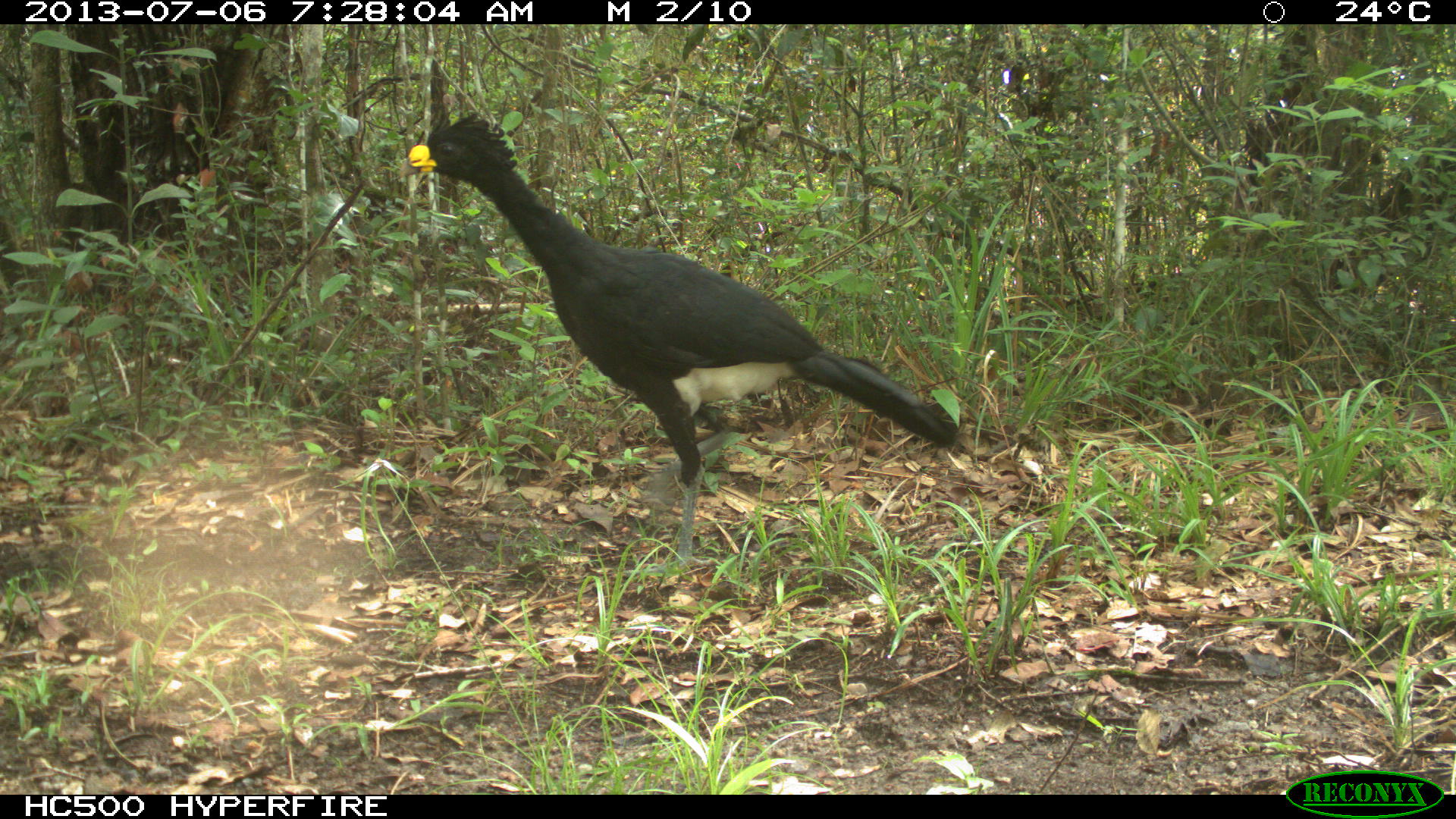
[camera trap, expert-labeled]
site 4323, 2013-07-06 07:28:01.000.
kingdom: Animalia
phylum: Chordata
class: Aves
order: Galliformes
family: Cracidae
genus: Crax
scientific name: Crax rubra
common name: great curassow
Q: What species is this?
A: Crax rubra (great curassow).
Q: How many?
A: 1.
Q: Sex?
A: Male.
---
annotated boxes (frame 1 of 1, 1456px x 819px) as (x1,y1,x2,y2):
crax rubra: (395,110,959,581)